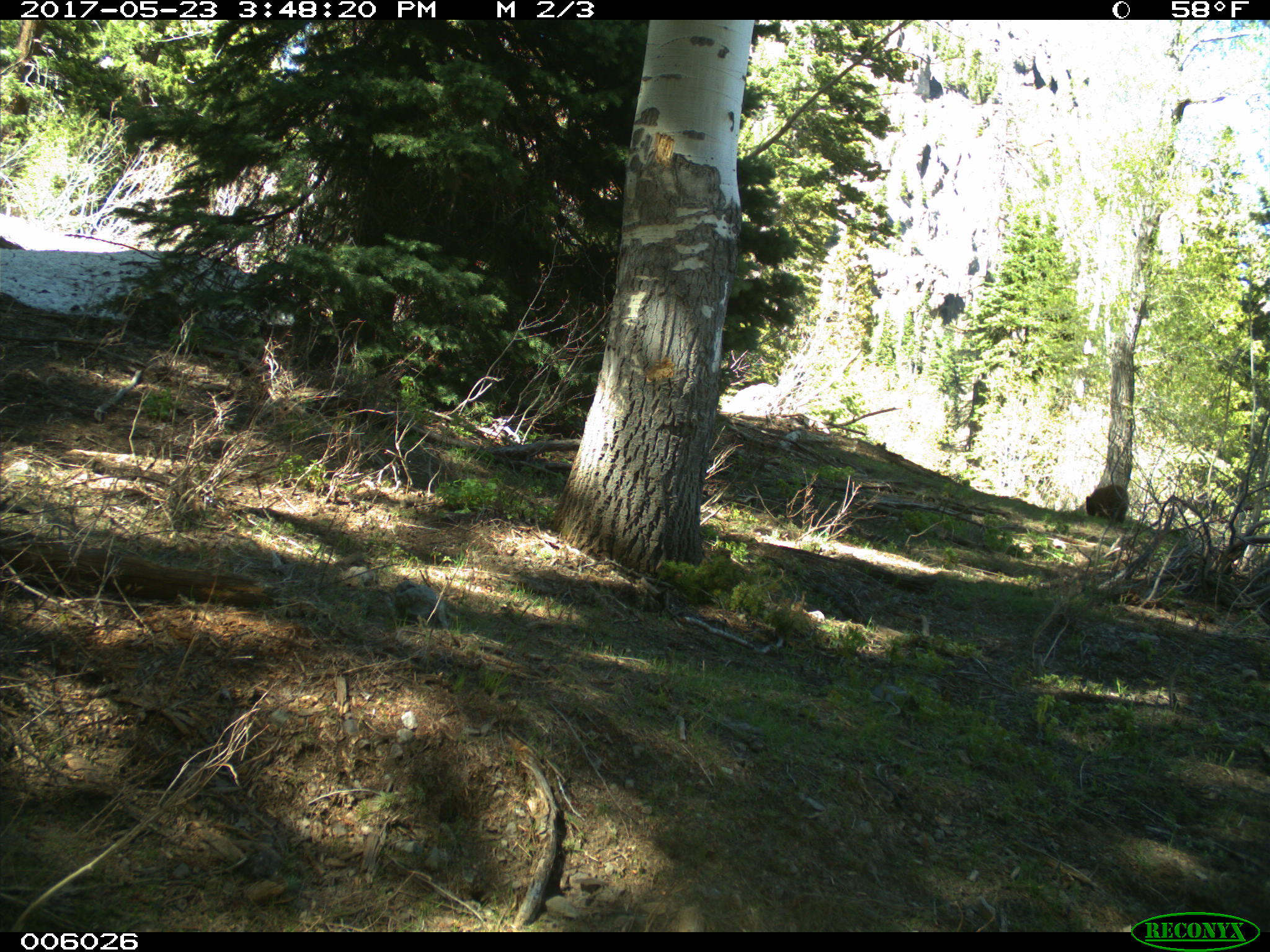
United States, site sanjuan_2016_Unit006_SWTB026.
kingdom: Animalia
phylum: Chordata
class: Mammalia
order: Carnivora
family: Ursidae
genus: Ursus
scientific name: Ursus americanus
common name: american black bear